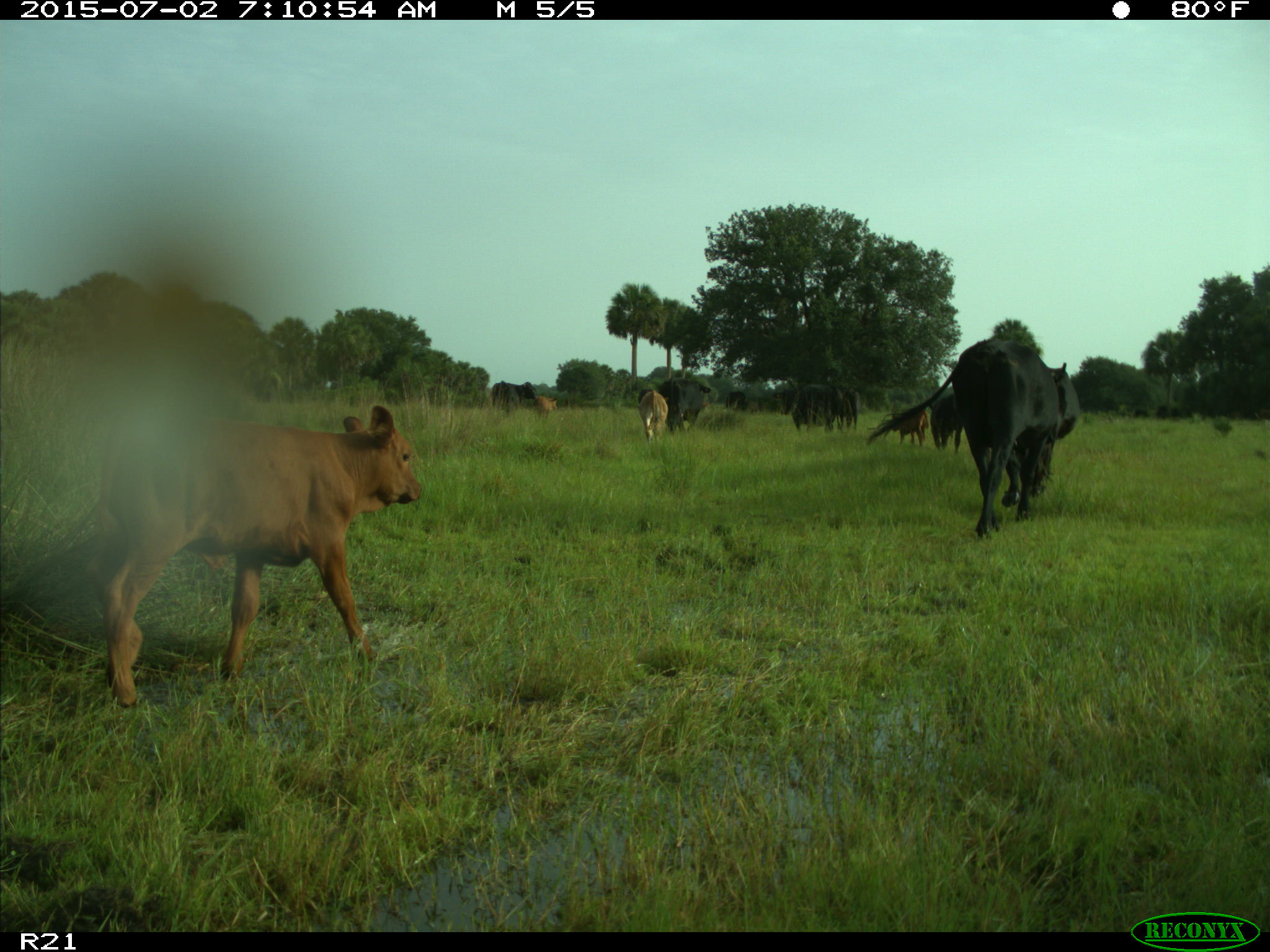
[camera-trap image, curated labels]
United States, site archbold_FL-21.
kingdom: Animalia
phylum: Chordata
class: Mammalia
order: Artiodactyla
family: Bovidae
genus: Bos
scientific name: Bos taurus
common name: domestic cow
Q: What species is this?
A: Bos taurus (domestic cow).